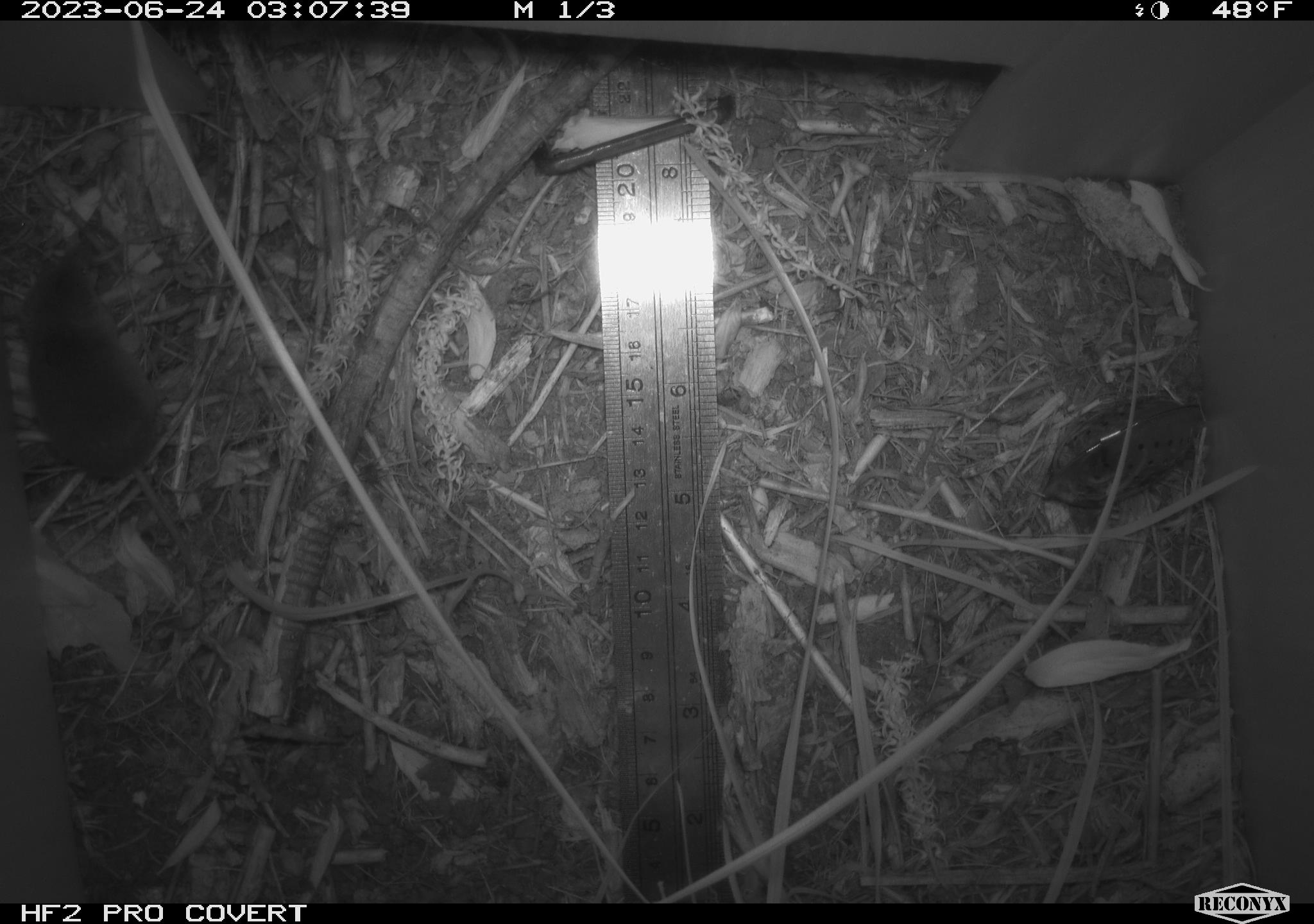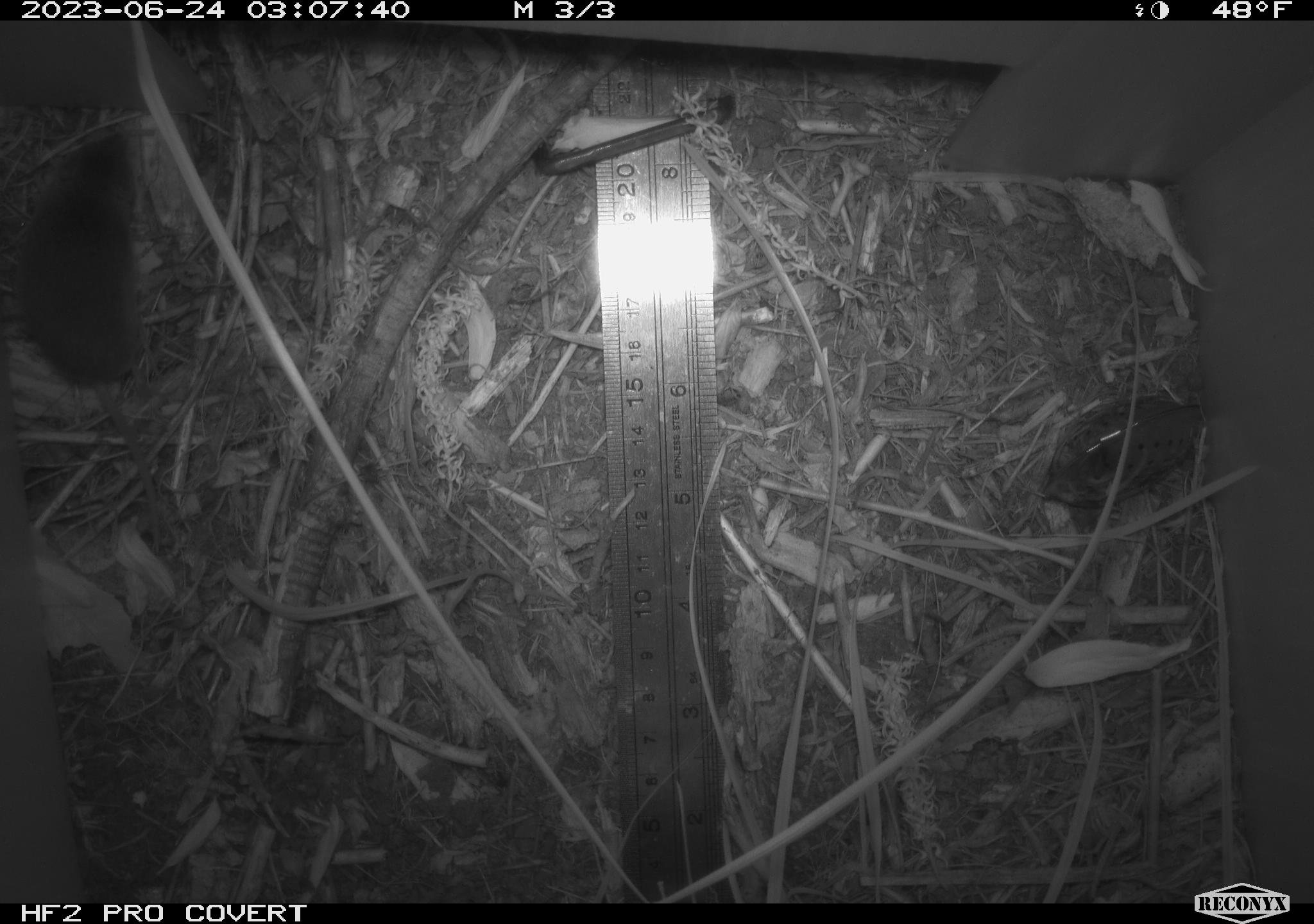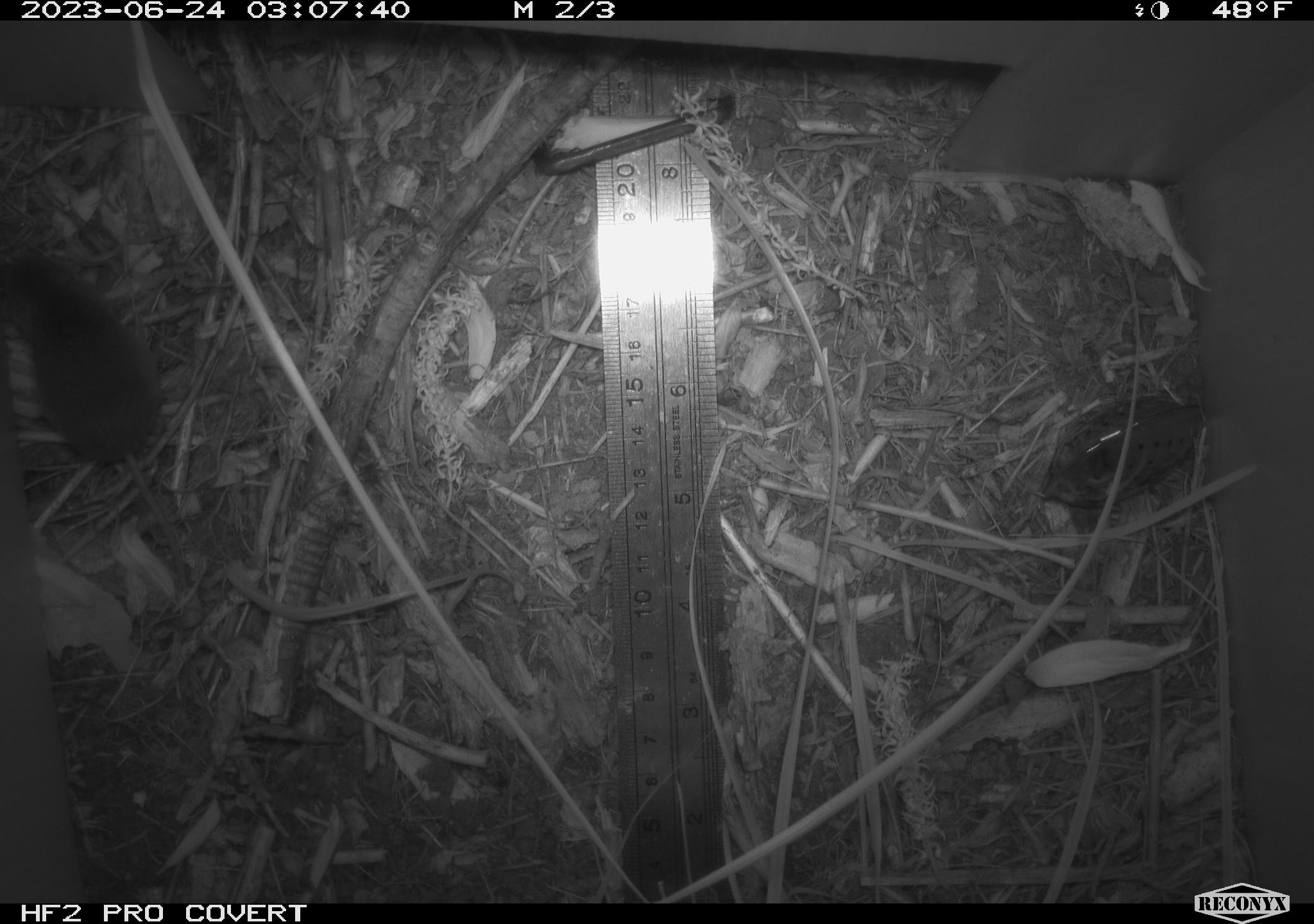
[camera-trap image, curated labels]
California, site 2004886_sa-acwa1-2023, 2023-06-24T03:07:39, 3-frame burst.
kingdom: Animalia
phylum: Chordata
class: Mammalia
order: Eulipotyphla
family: Soricidae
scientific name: Soricidae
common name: shrews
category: soricidae family